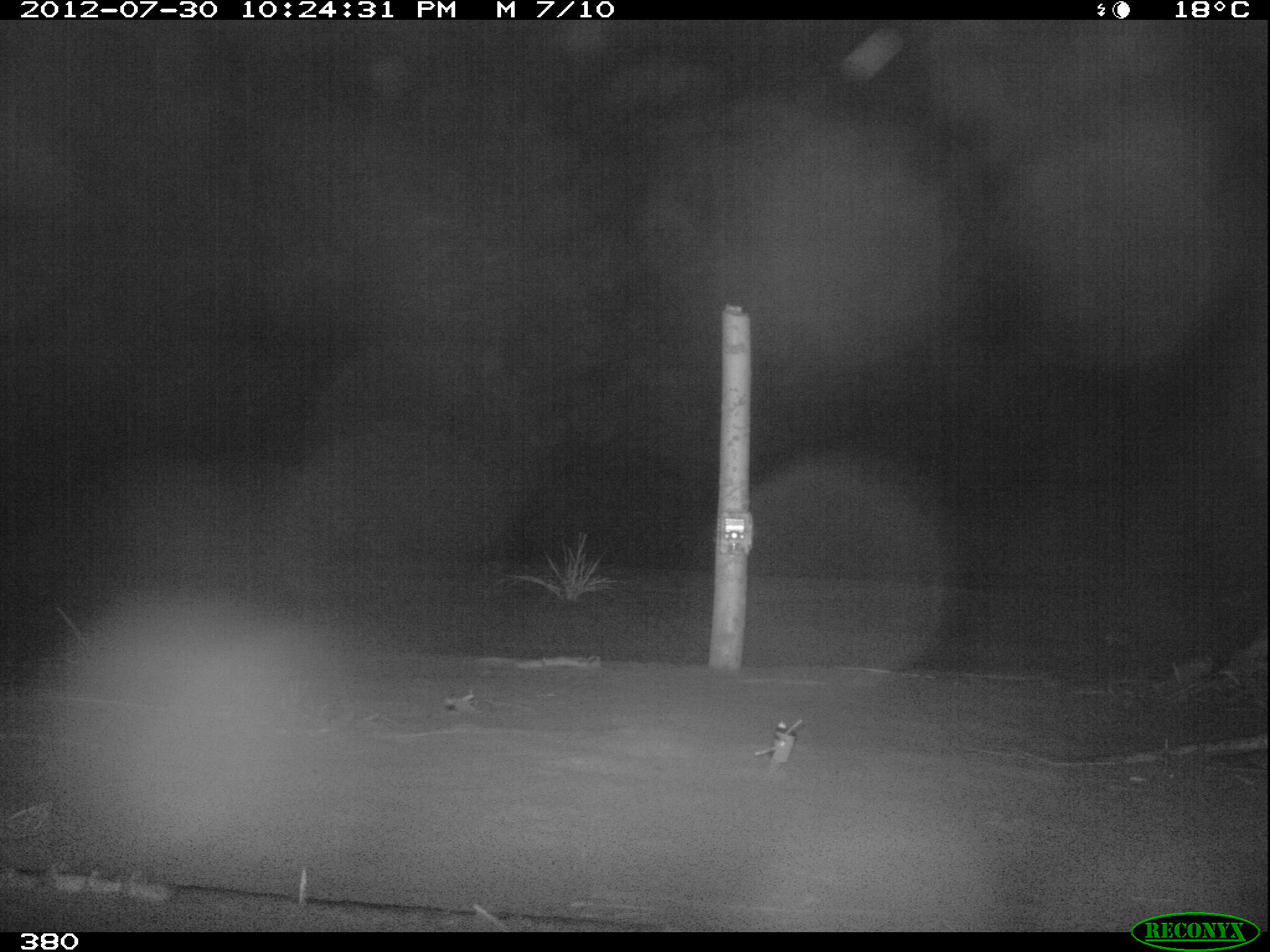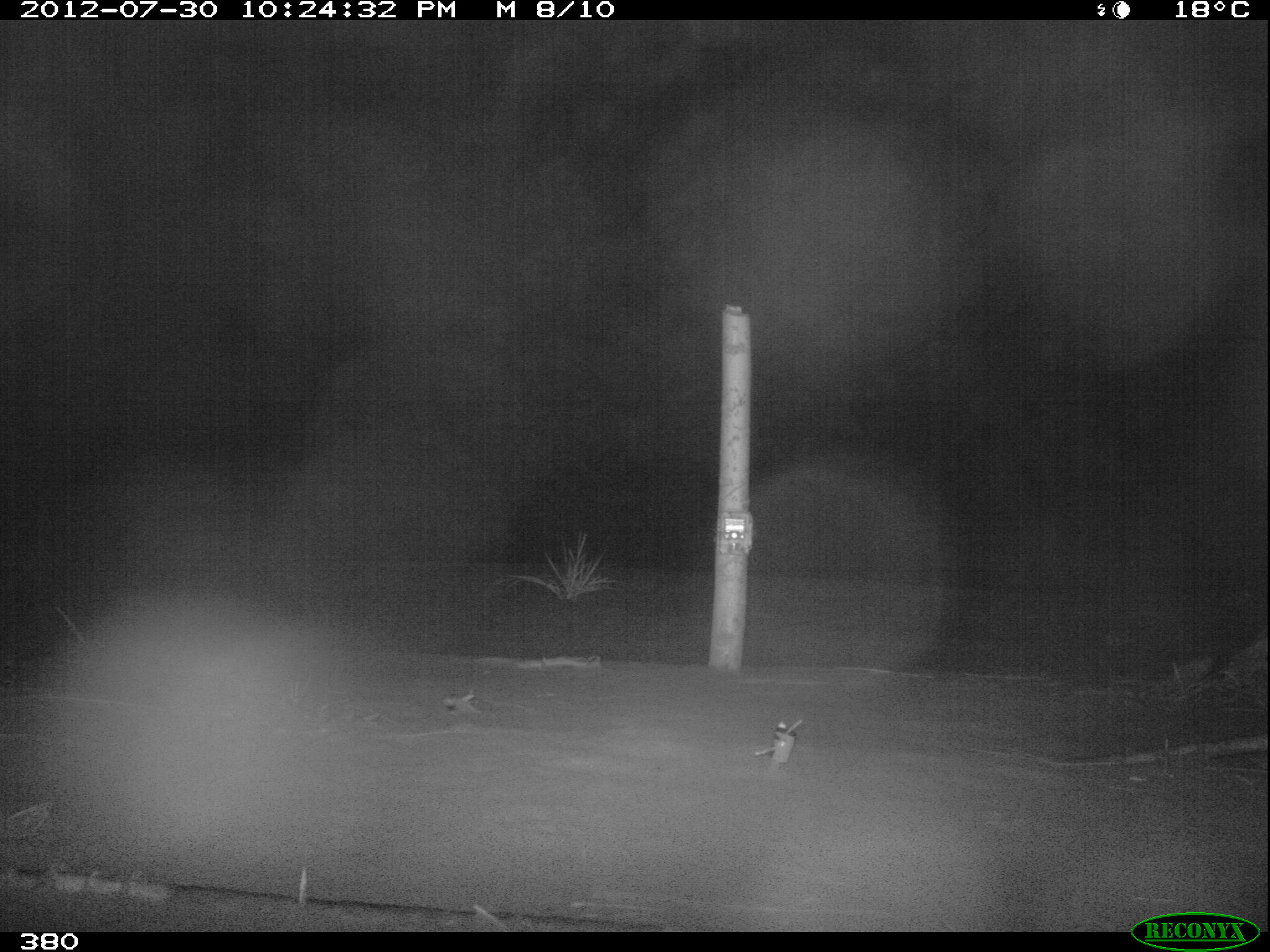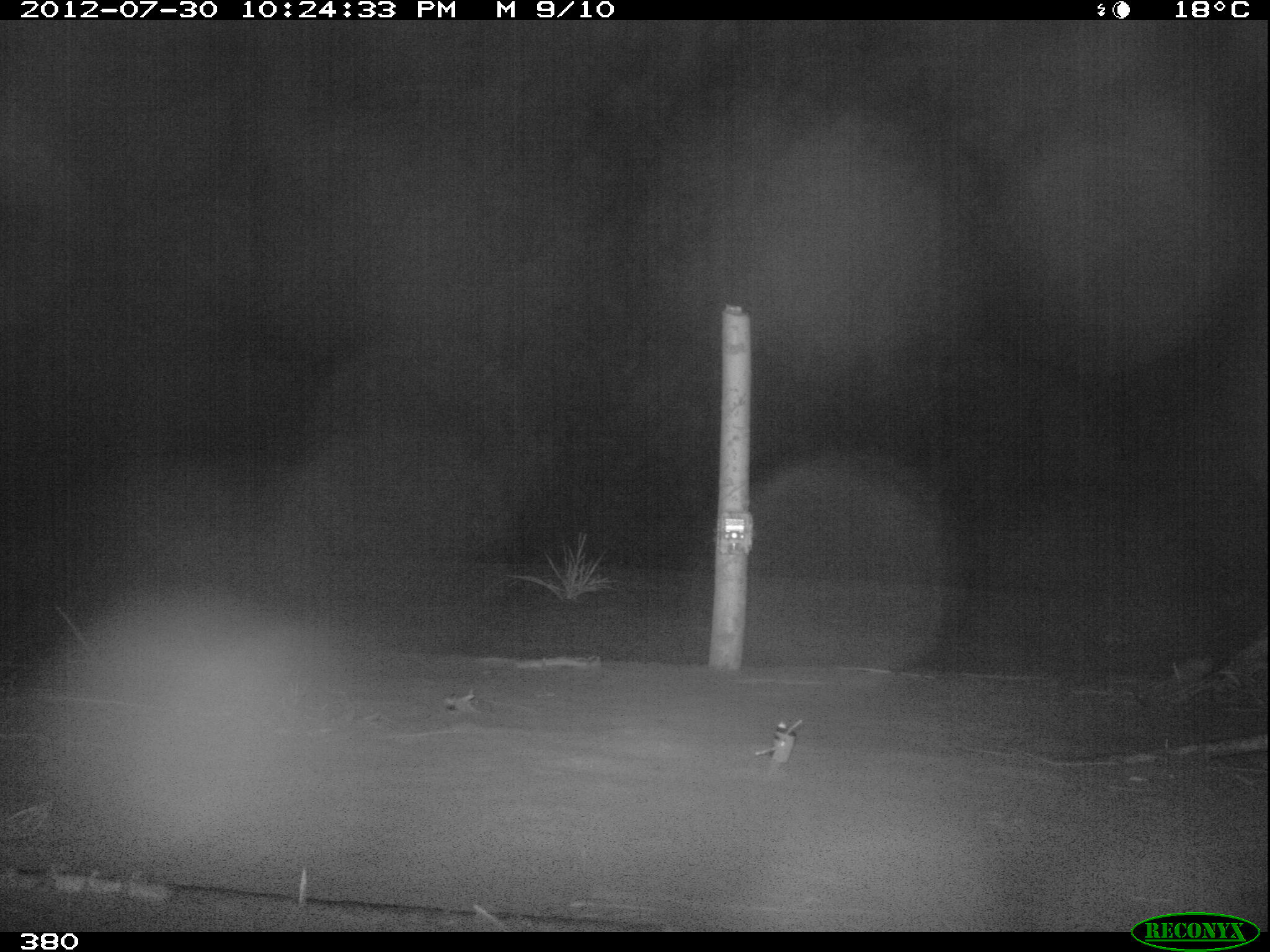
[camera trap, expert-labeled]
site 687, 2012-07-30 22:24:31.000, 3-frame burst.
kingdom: Animalia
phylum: Chordata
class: Mammalia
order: Carnivora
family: Felidae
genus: Leopardus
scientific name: Leopardus pardalis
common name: ocelot